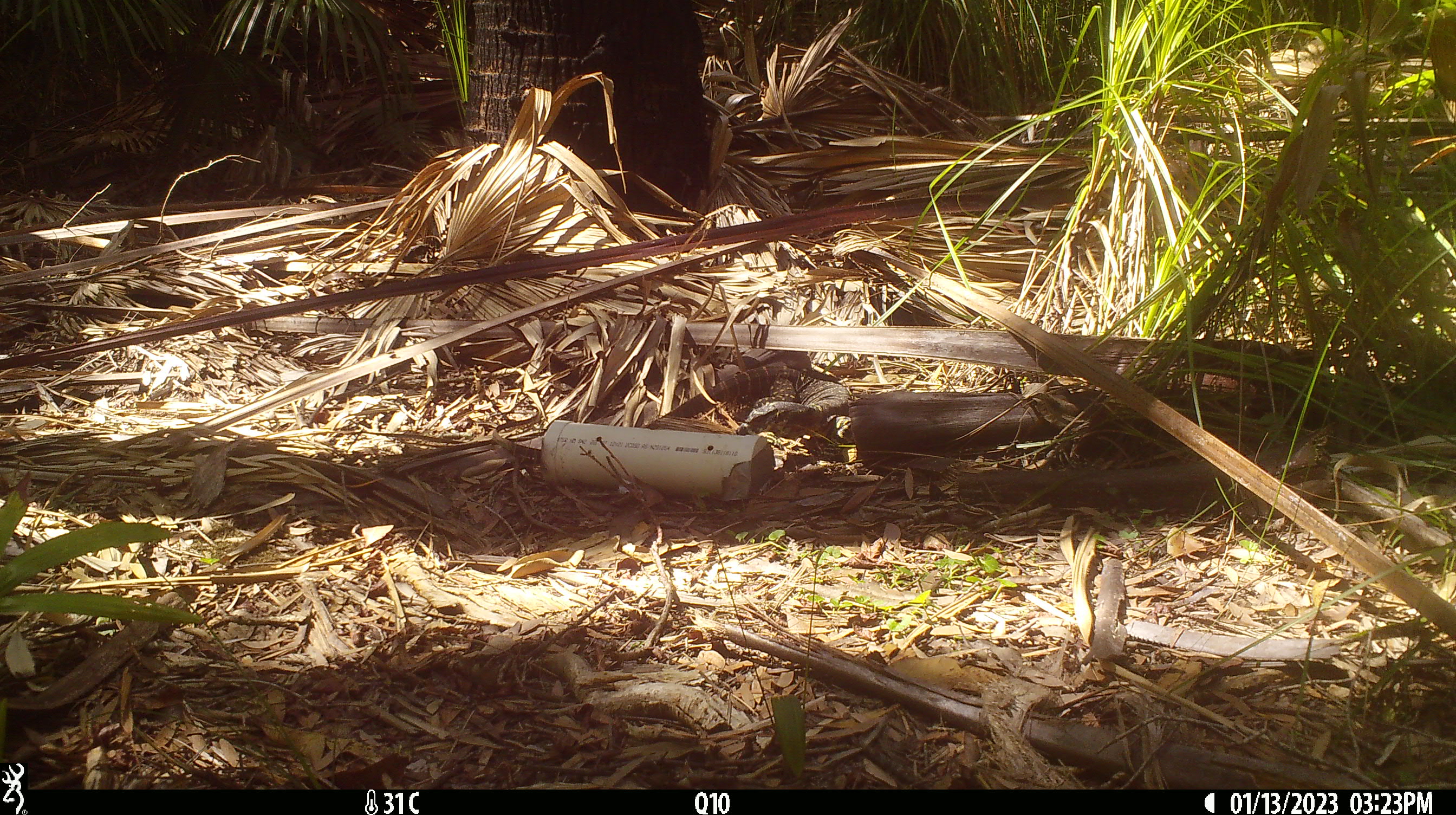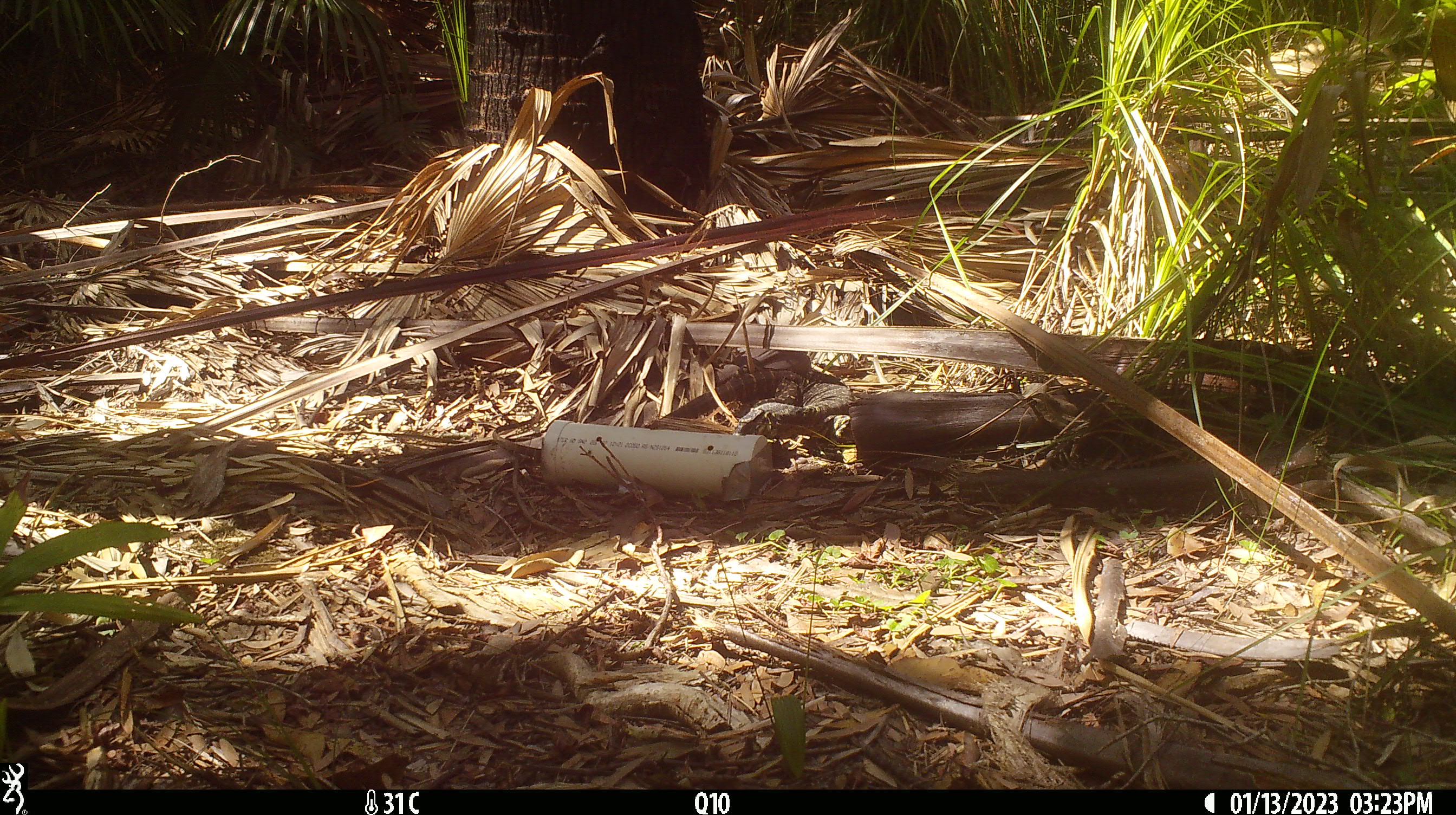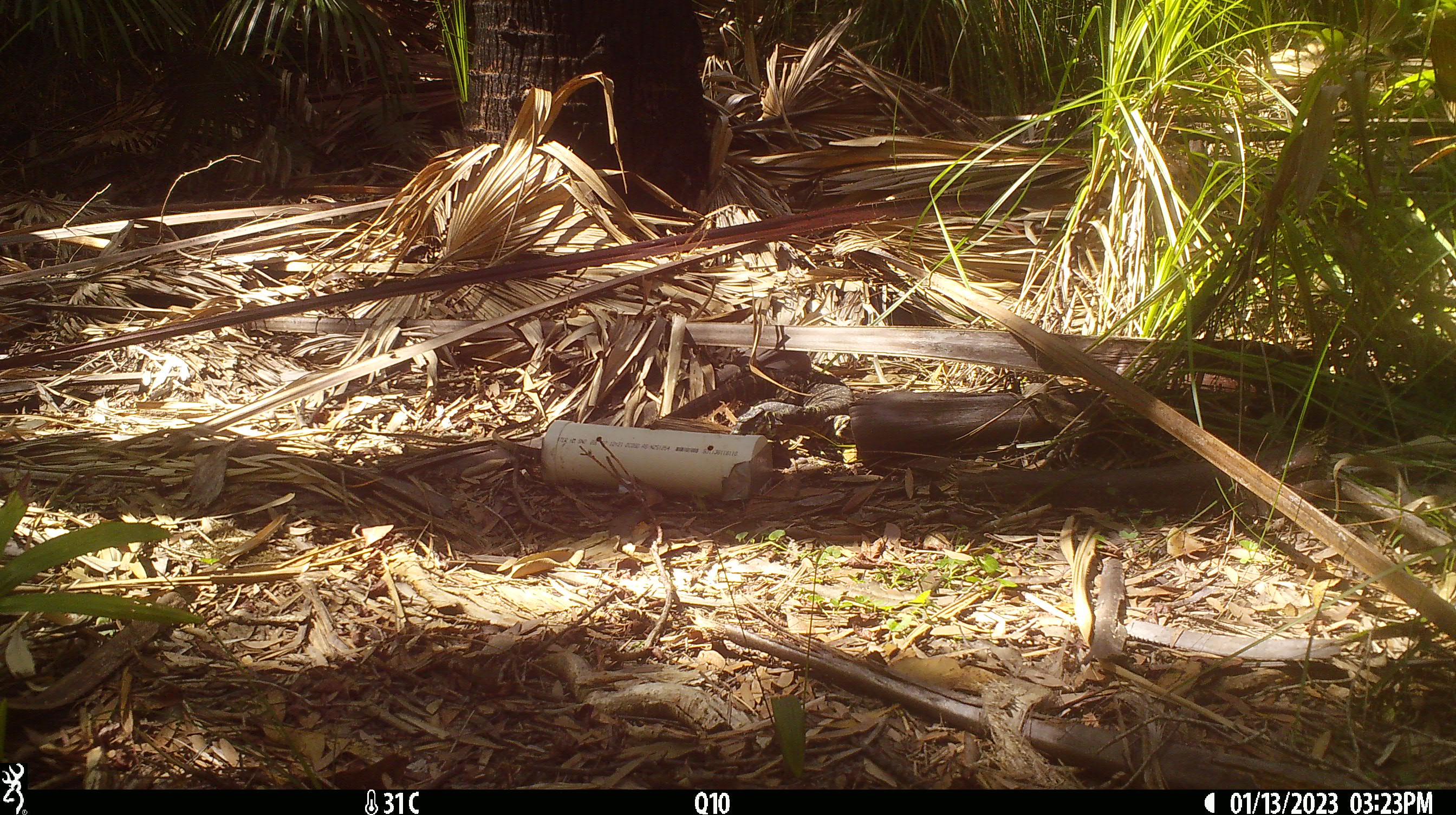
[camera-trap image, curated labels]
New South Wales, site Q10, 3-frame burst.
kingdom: Animalia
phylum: Chordata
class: Reptilia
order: Squamata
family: Varanidae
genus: Varanus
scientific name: Varanus varius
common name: lace monitor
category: goanna